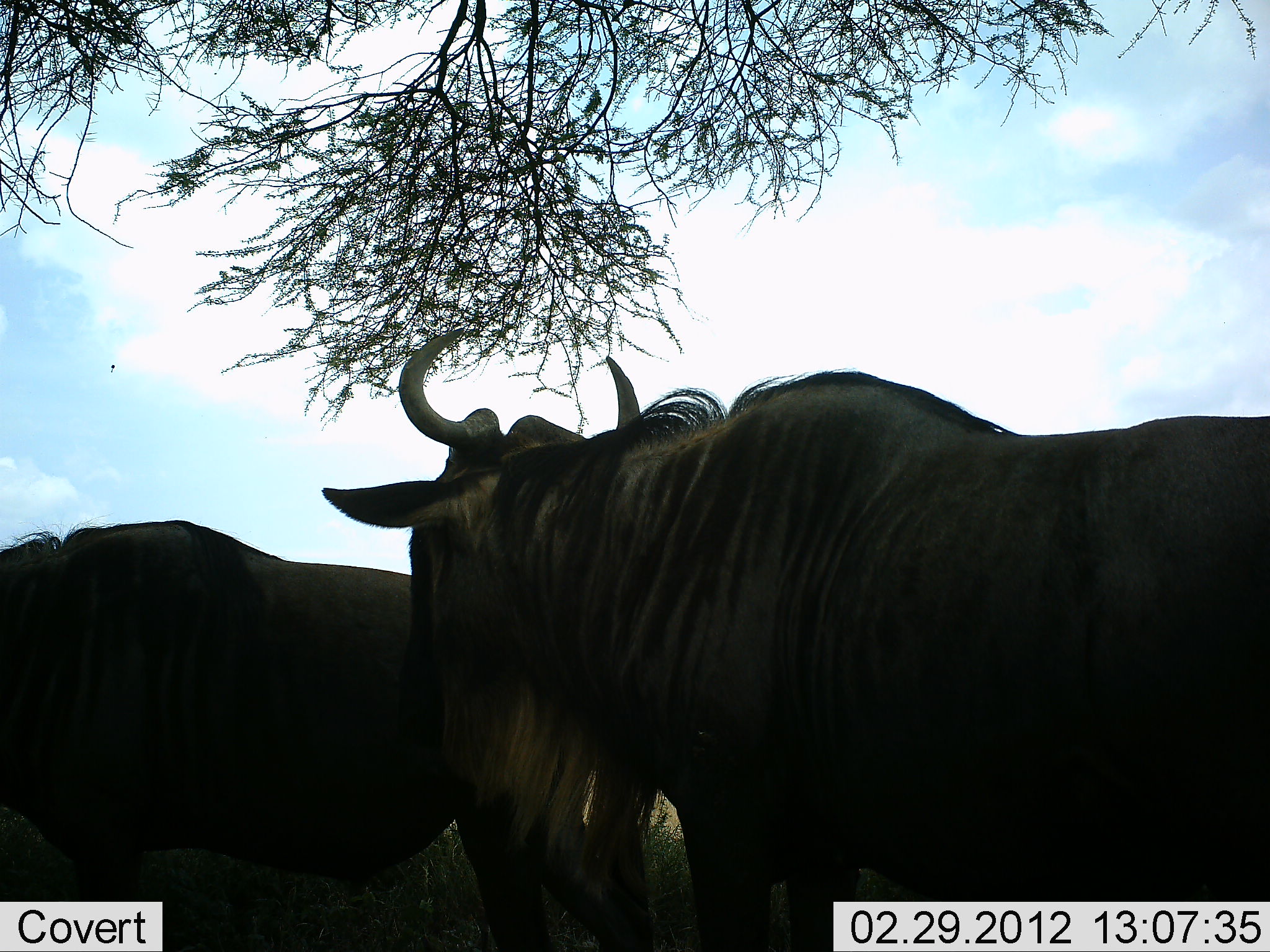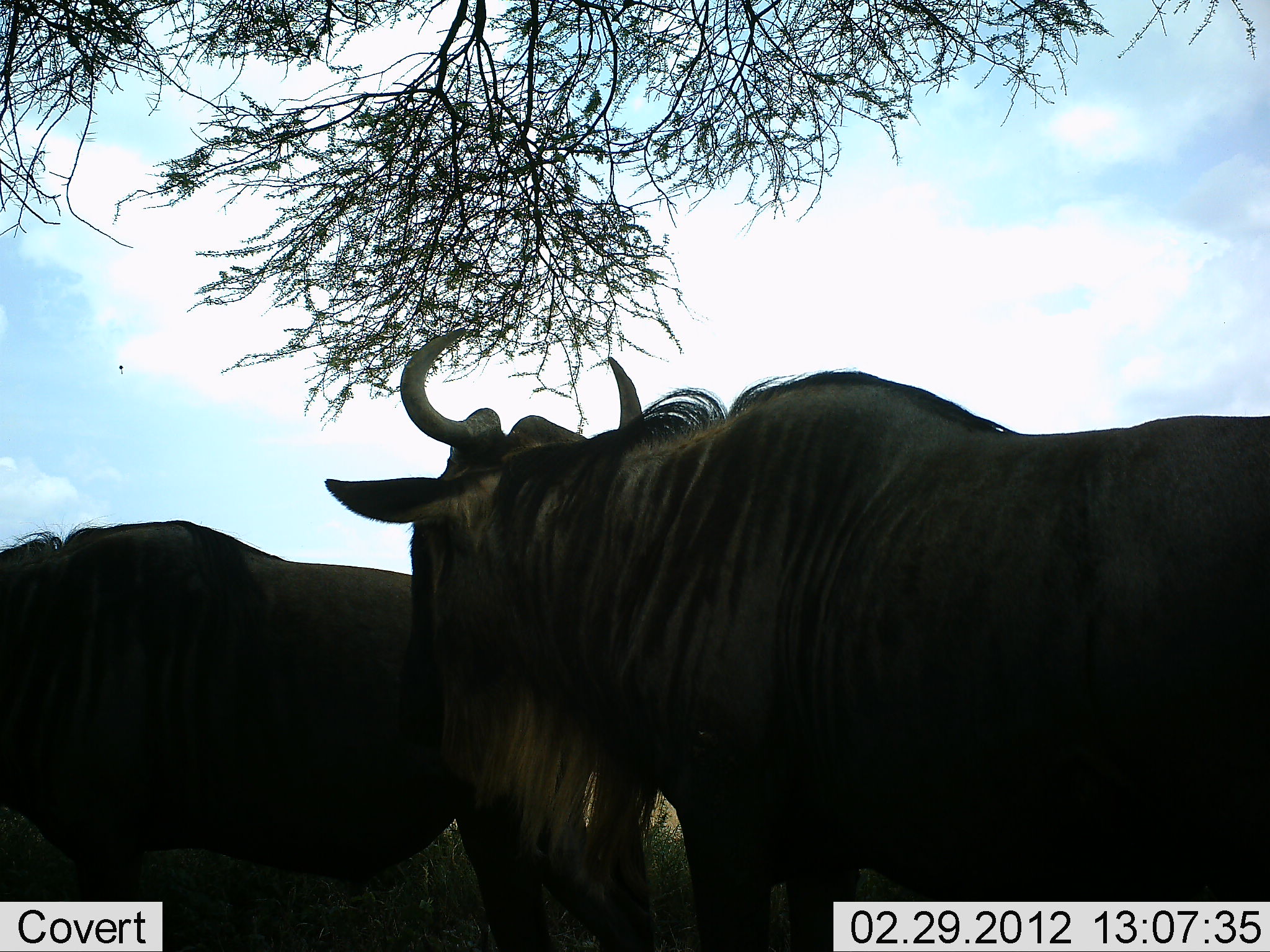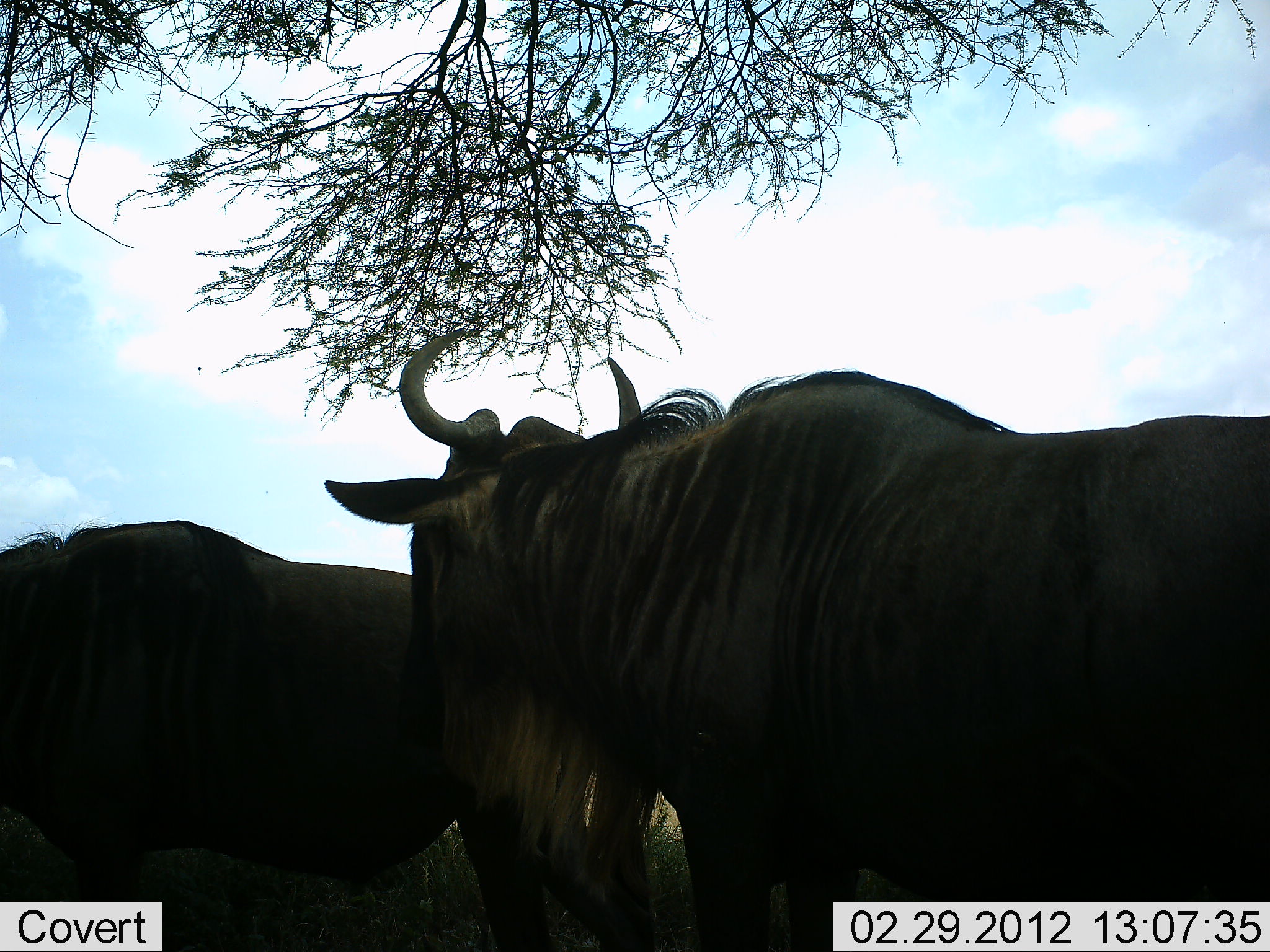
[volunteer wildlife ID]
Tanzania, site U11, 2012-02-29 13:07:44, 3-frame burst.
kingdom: Animalia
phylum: Chordata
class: Mammalia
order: Artiodactyla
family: Bovidae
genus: Connochaetes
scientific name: Connochaetes taurinus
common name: blue wildebeest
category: wildebeest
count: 2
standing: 100%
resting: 0%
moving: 0%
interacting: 0%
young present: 0%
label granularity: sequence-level